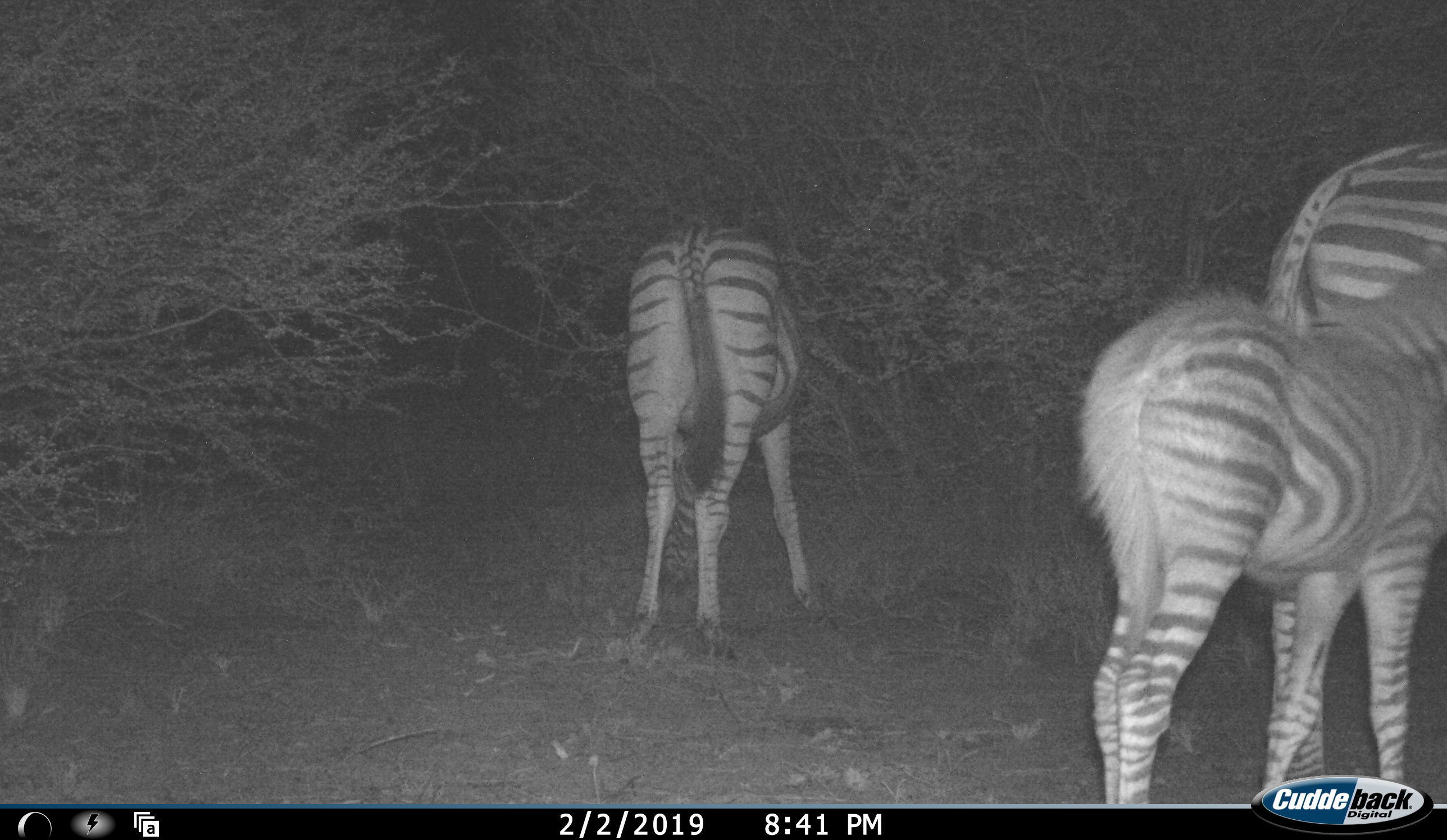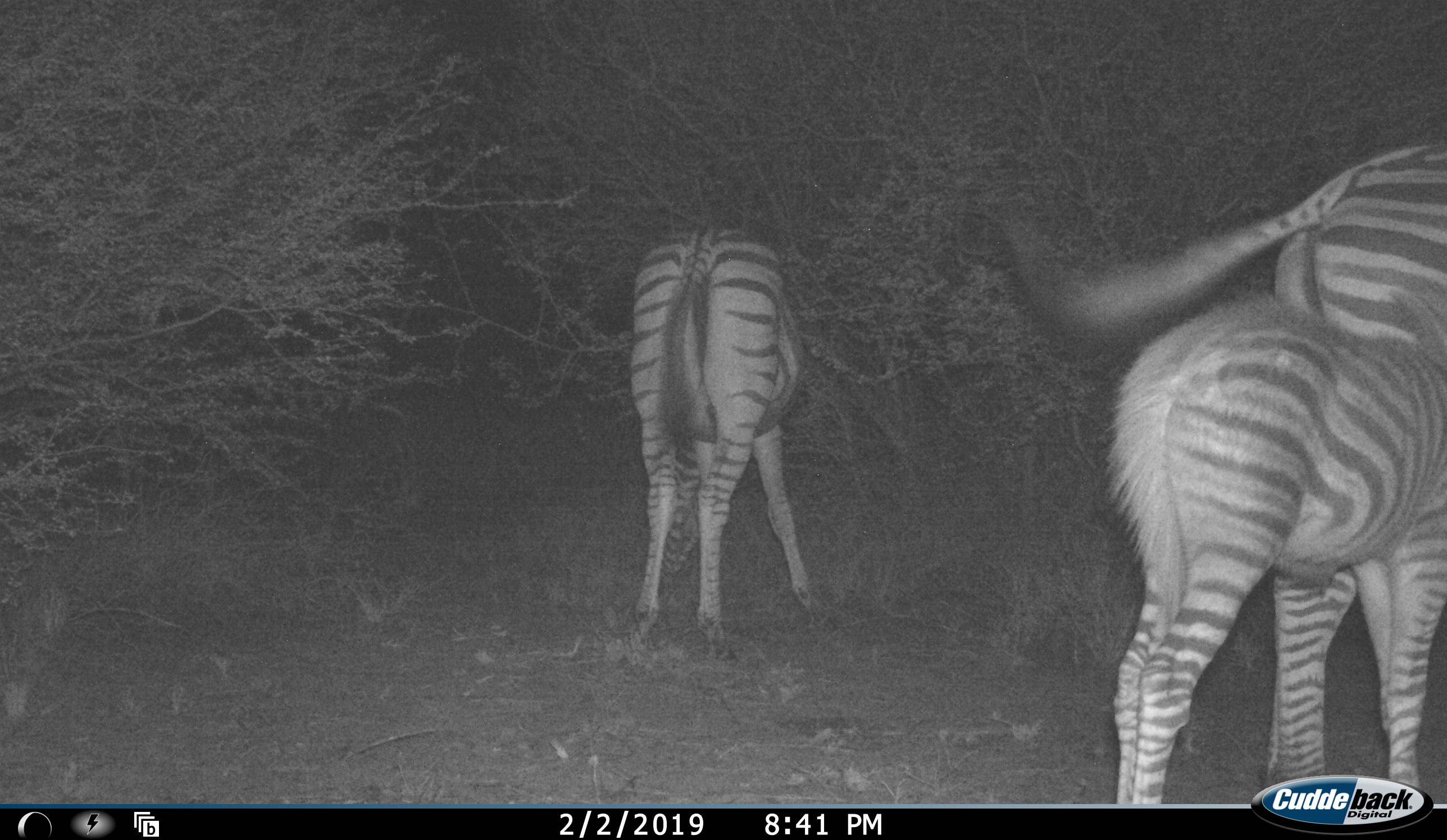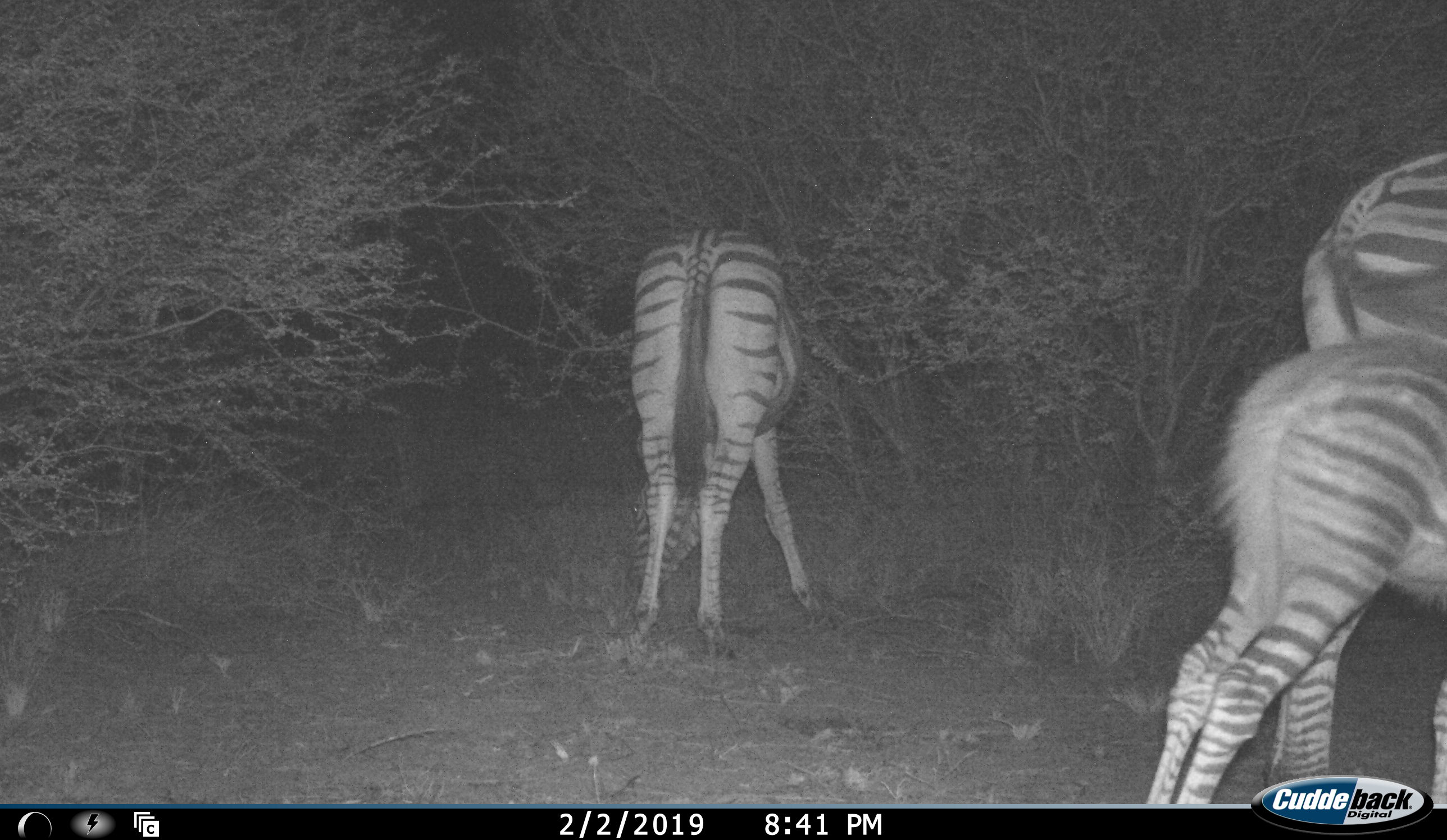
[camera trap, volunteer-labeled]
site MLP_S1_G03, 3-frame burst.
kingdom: Animalia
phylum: Chordata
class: Mammalia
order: Perissodactyla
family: Equidae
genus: Equus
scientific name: Equus quagga burchellii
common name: burchell's zebra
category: zebraburchells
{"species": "zebraburchells (burchell's zebra) (Equus quagga burchellii)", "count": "3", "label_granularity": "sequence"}